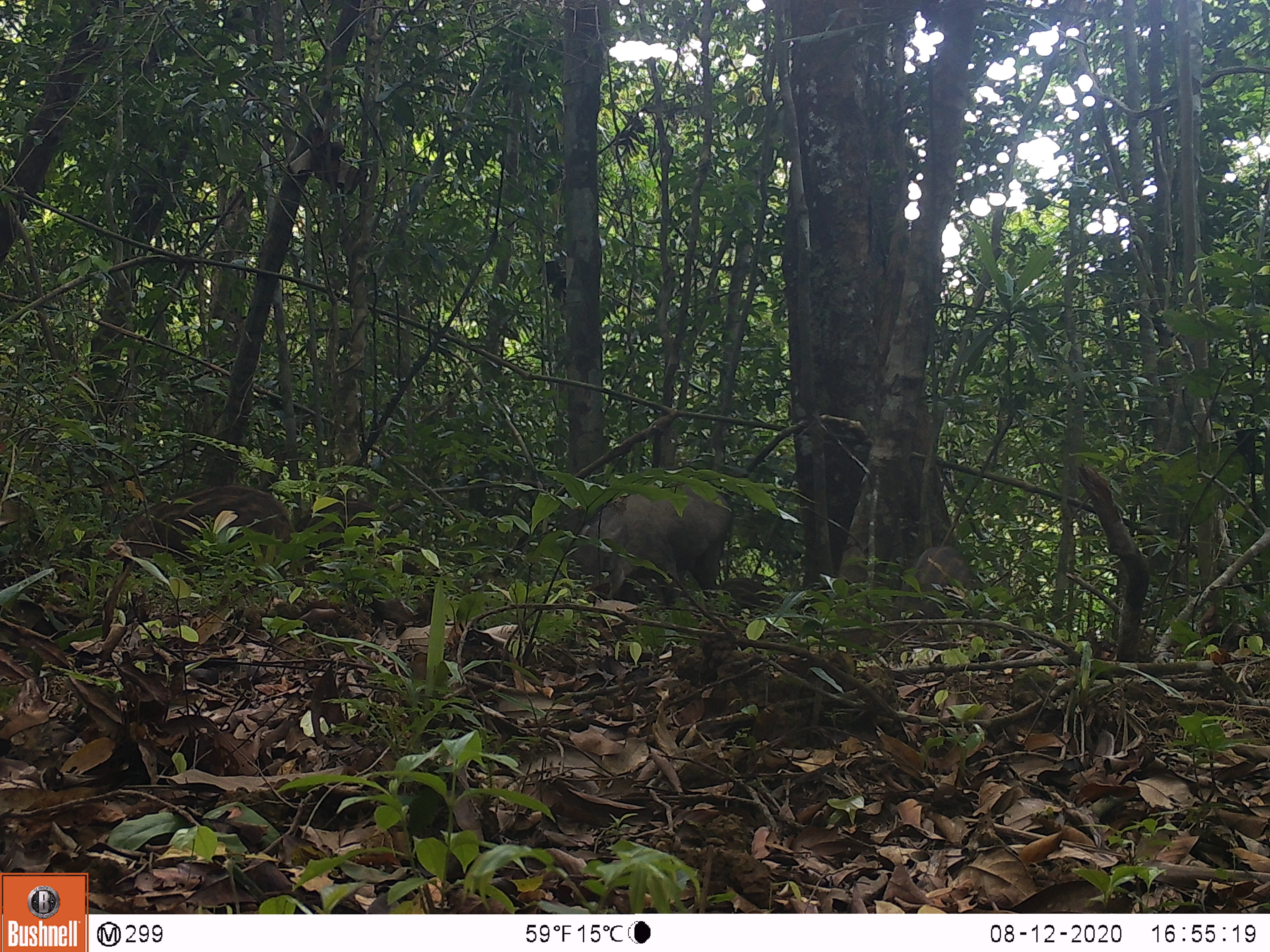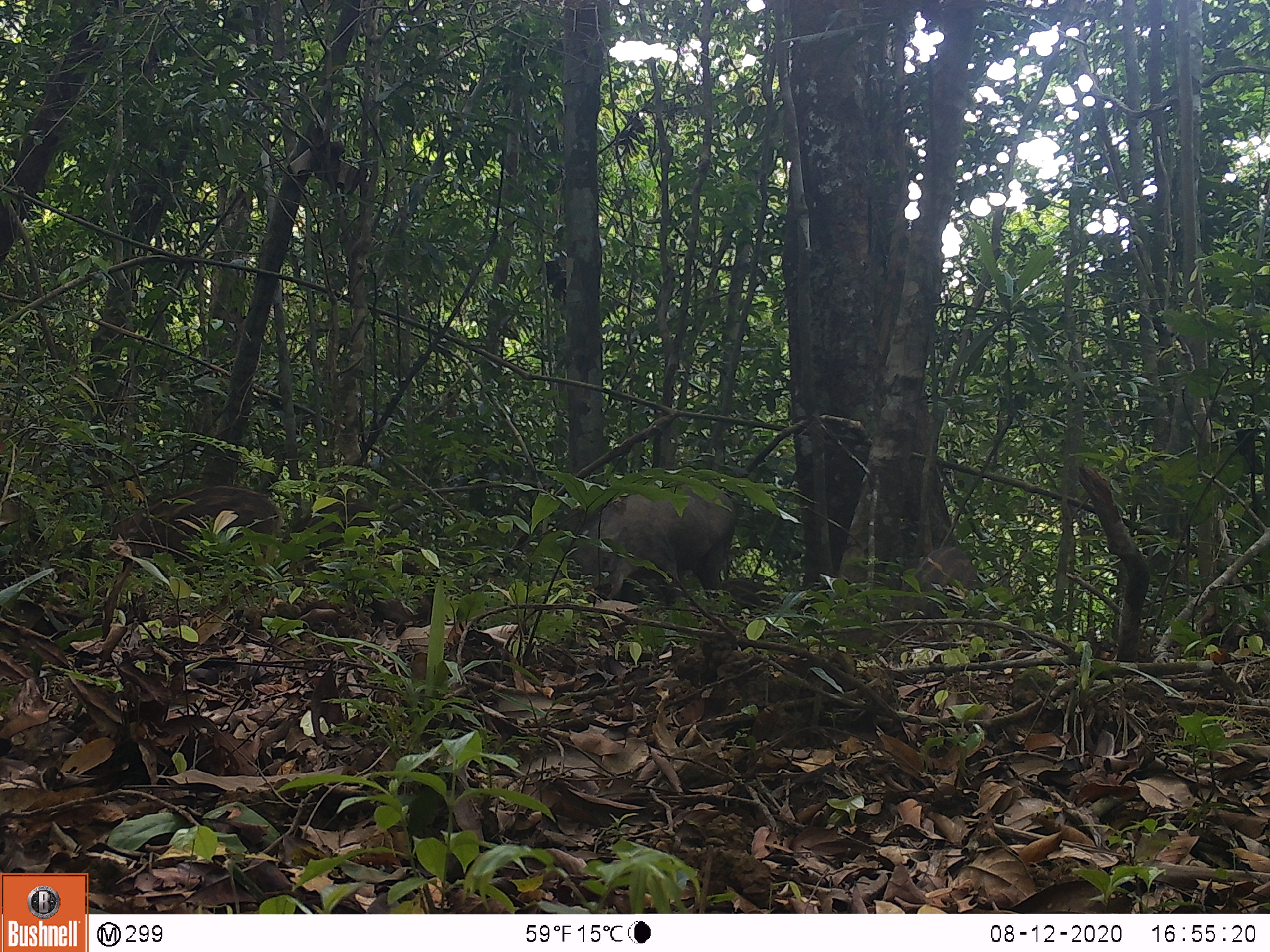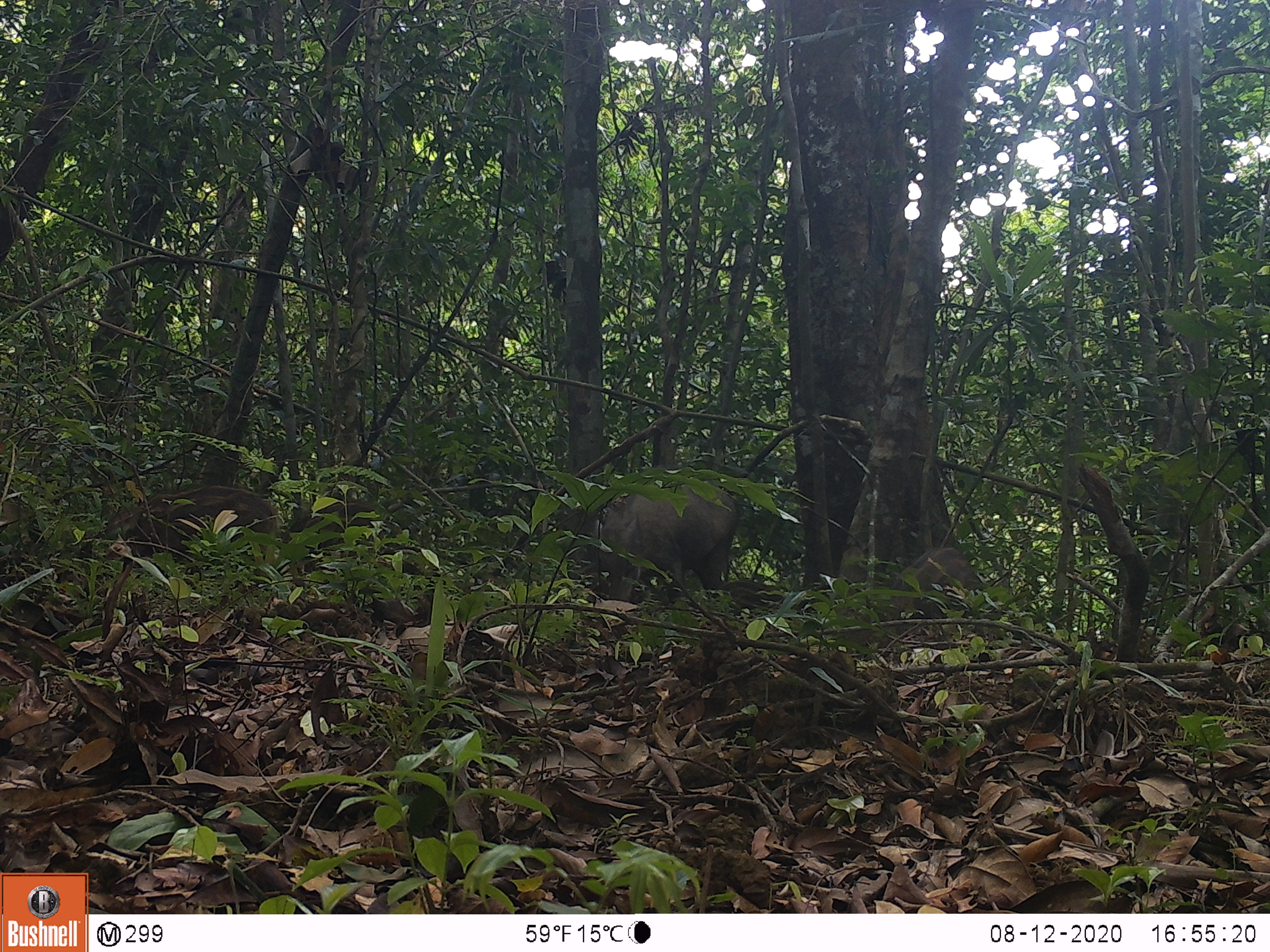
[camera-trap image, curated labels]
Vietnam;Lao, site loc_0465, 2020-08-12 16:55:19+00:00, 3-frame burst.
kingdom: Animalia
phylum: Chordata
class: Mammalia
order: Artiodactyla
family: Suidae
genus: Sus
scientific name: Sus scrofa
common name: eurasian wild pig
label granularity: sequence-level